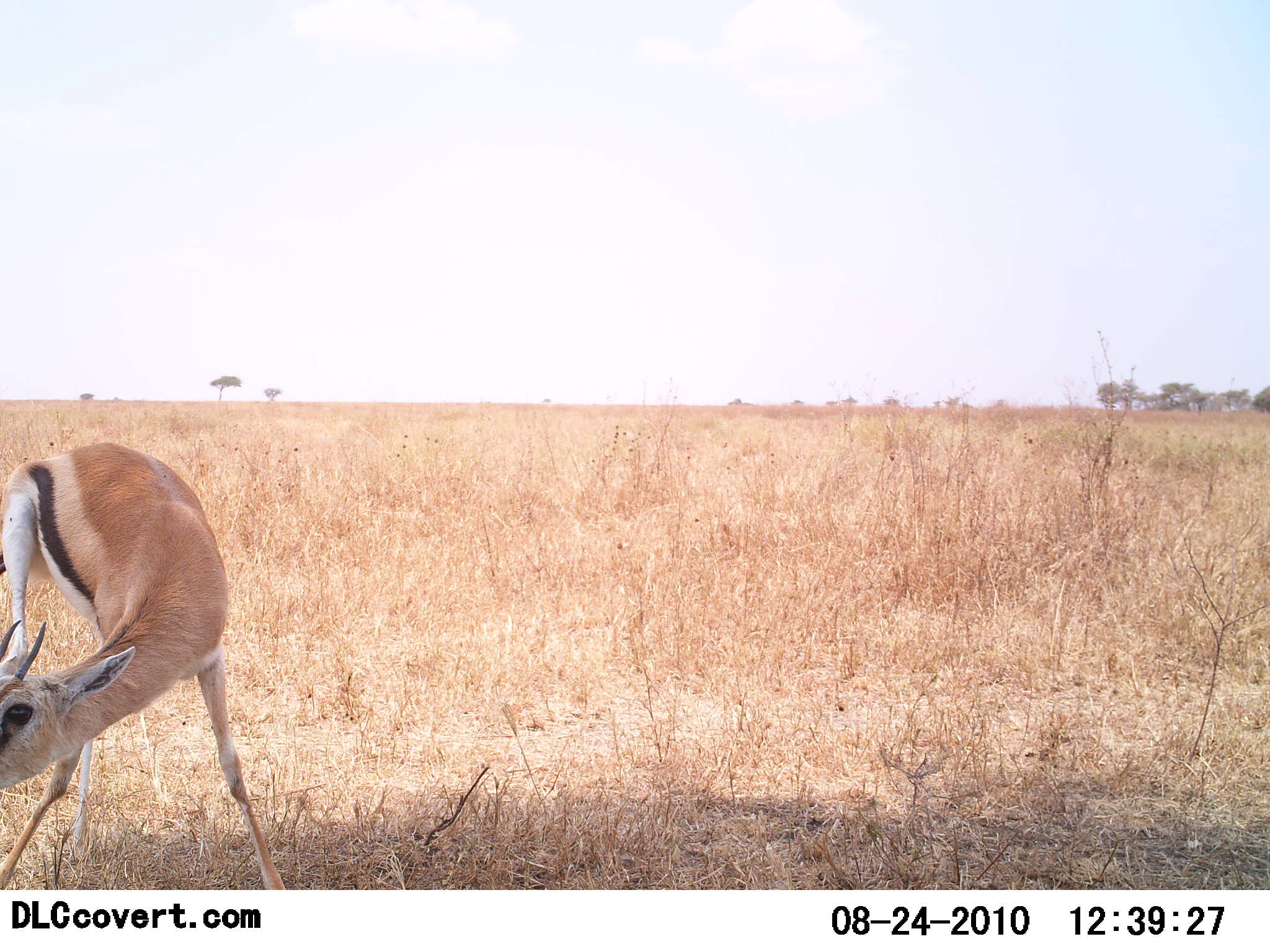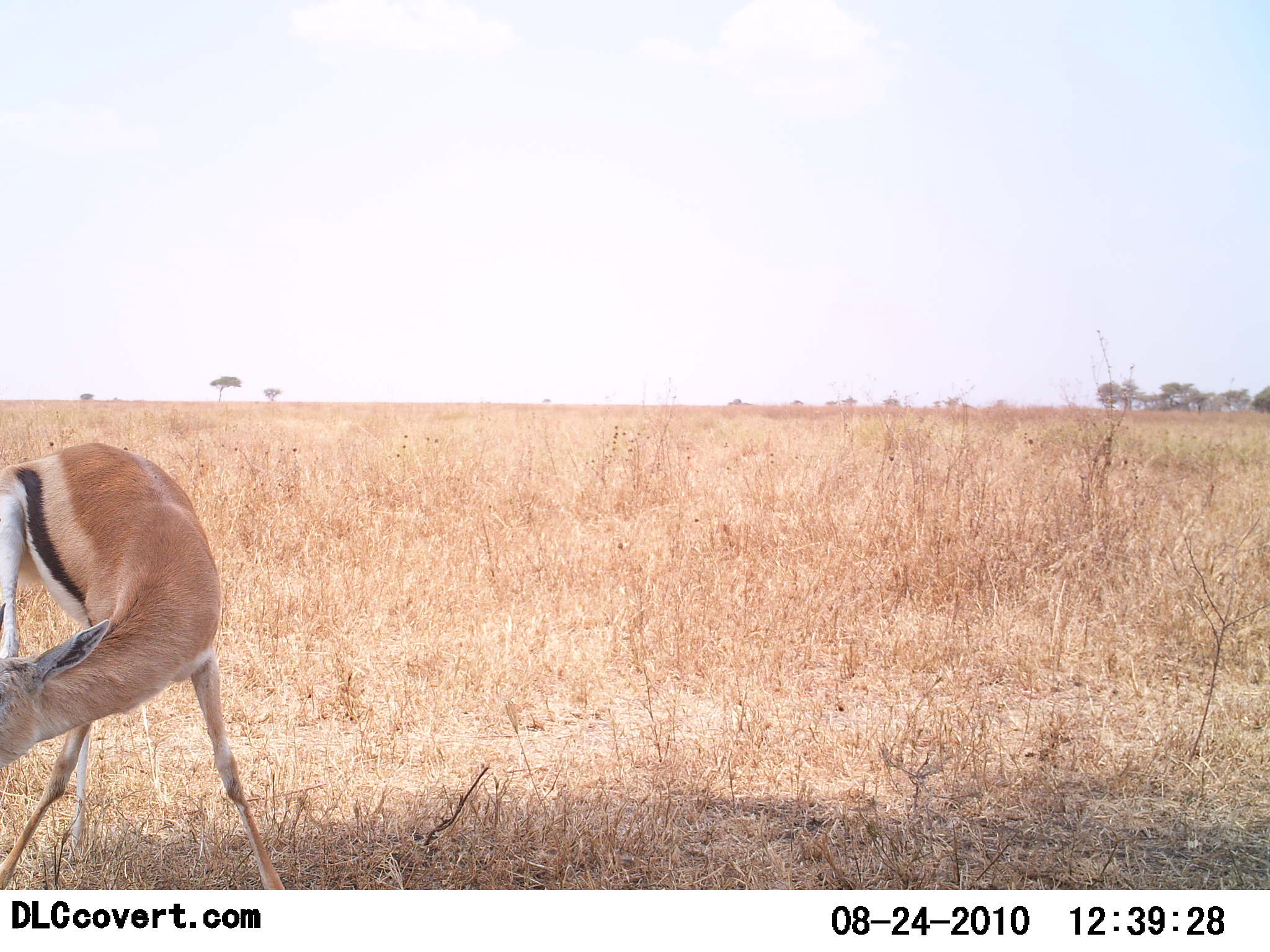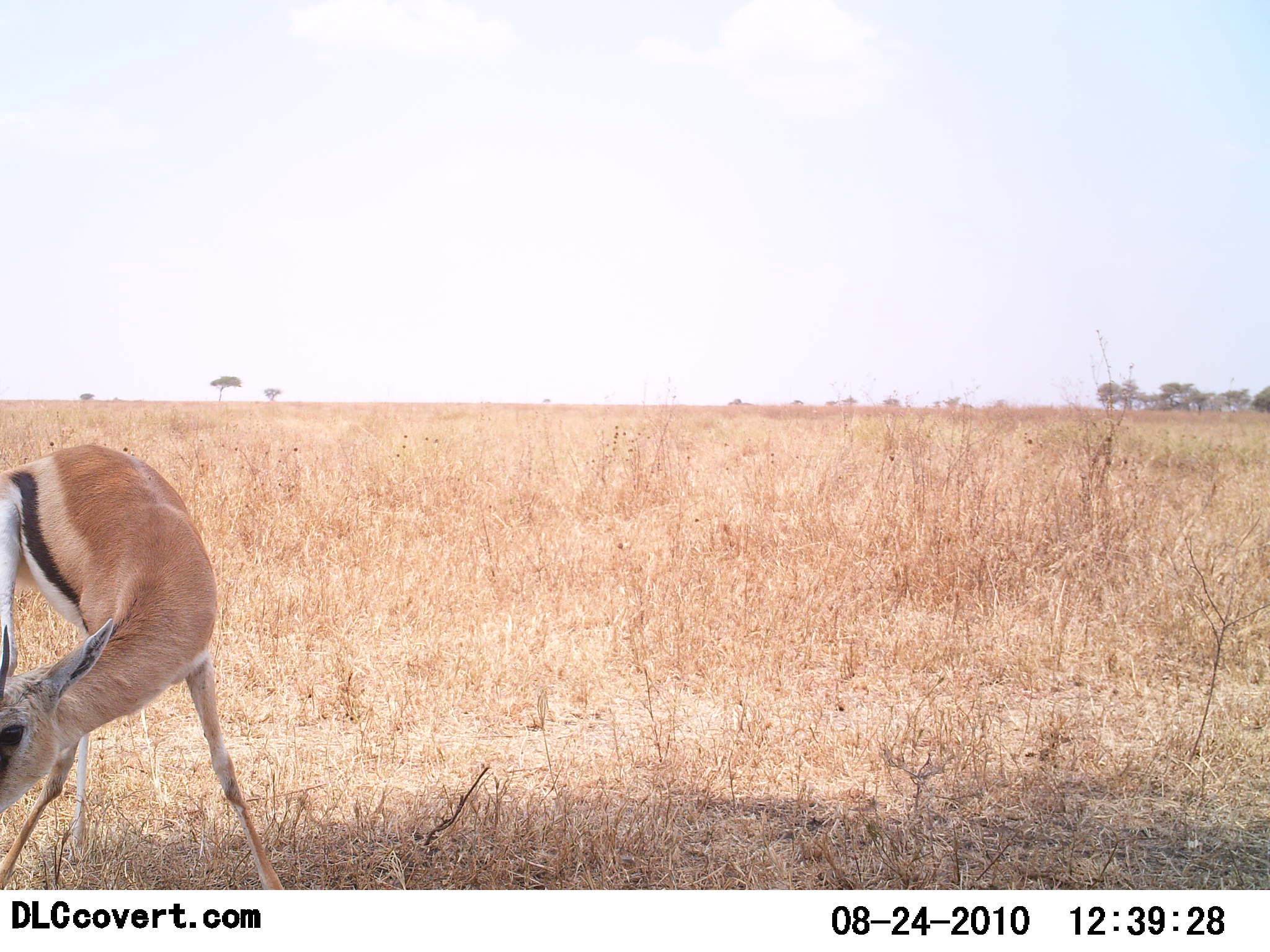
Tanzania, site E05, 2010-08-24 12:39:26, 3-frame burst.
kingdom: Animalia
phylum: Chordata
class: Mammalia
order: Artiodactyla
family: Bovidae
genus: Eudorcas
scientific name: Eudorcas thomsonii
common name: thomson's gazelle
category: gazellethomsons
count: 1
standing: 94%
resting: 0%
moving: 12%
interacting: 0%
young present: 6%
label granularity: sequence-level